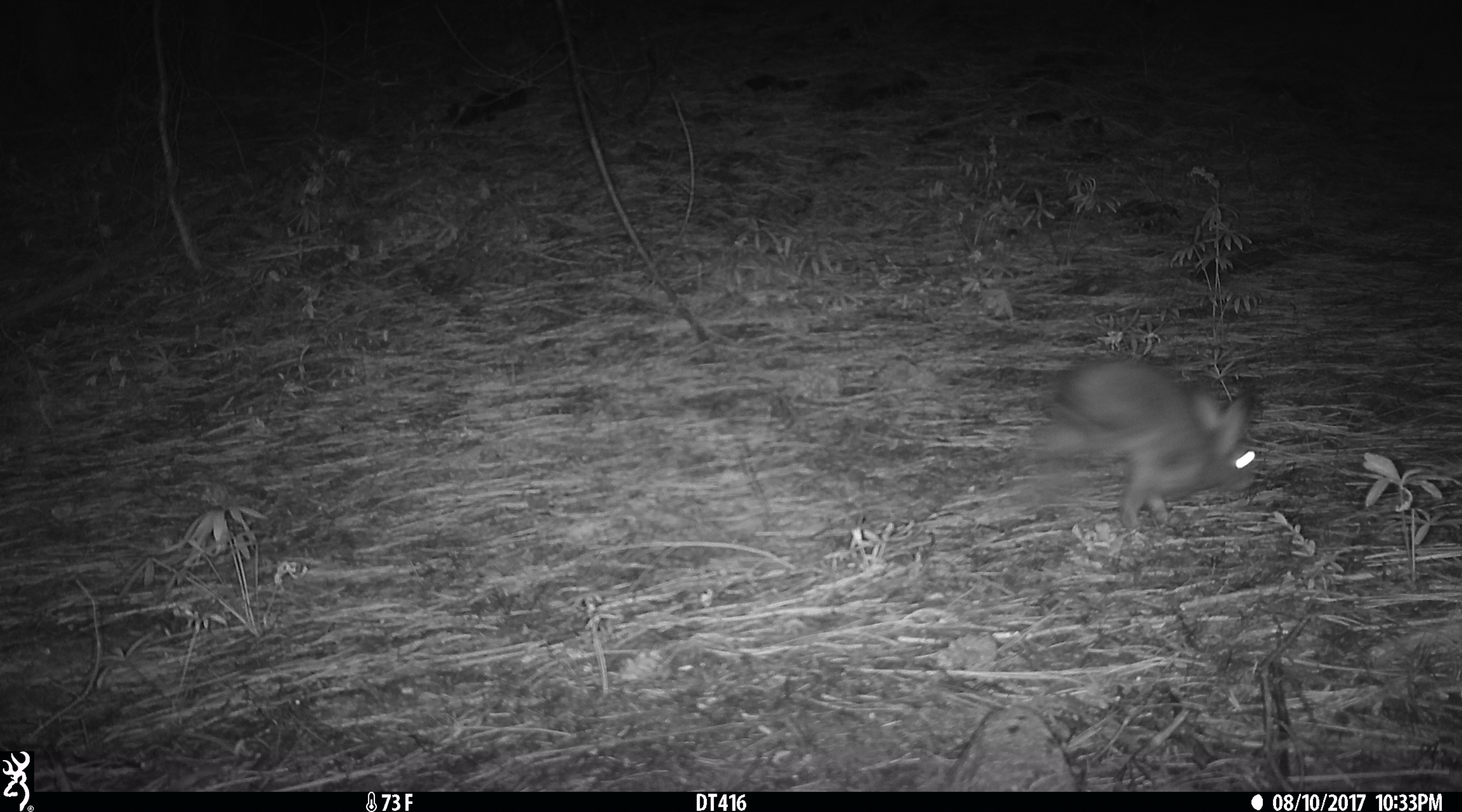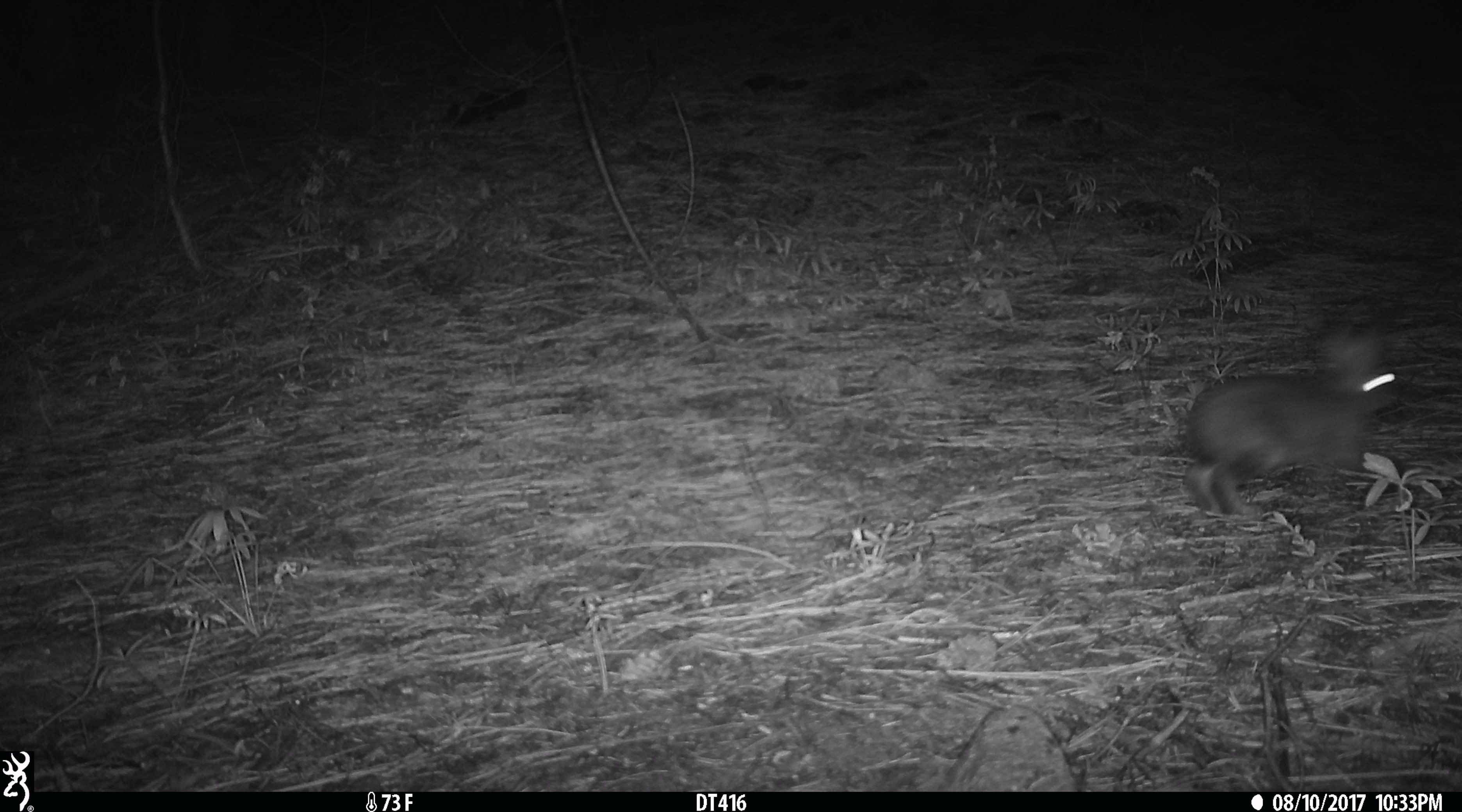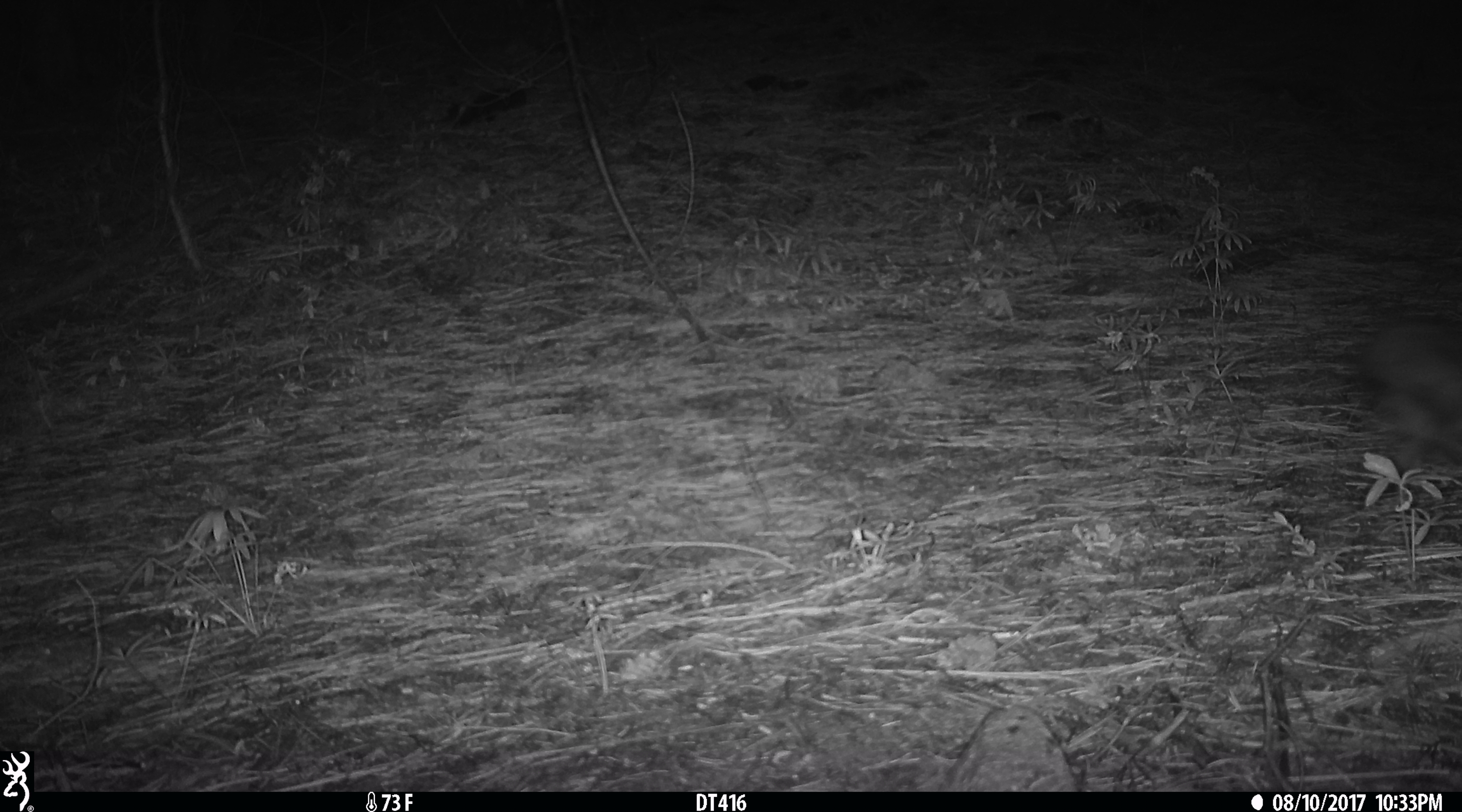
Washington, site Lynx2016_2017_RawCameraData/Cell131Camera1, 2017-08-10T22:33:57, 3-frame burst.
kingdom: Animalia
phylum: Chordata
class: Mammalia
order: Lagomorpha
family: Leporidae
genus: Lepus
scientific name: Lepus americanus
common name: snowshoe hare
Lepus americanus (snowshoe hare). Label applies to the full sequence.